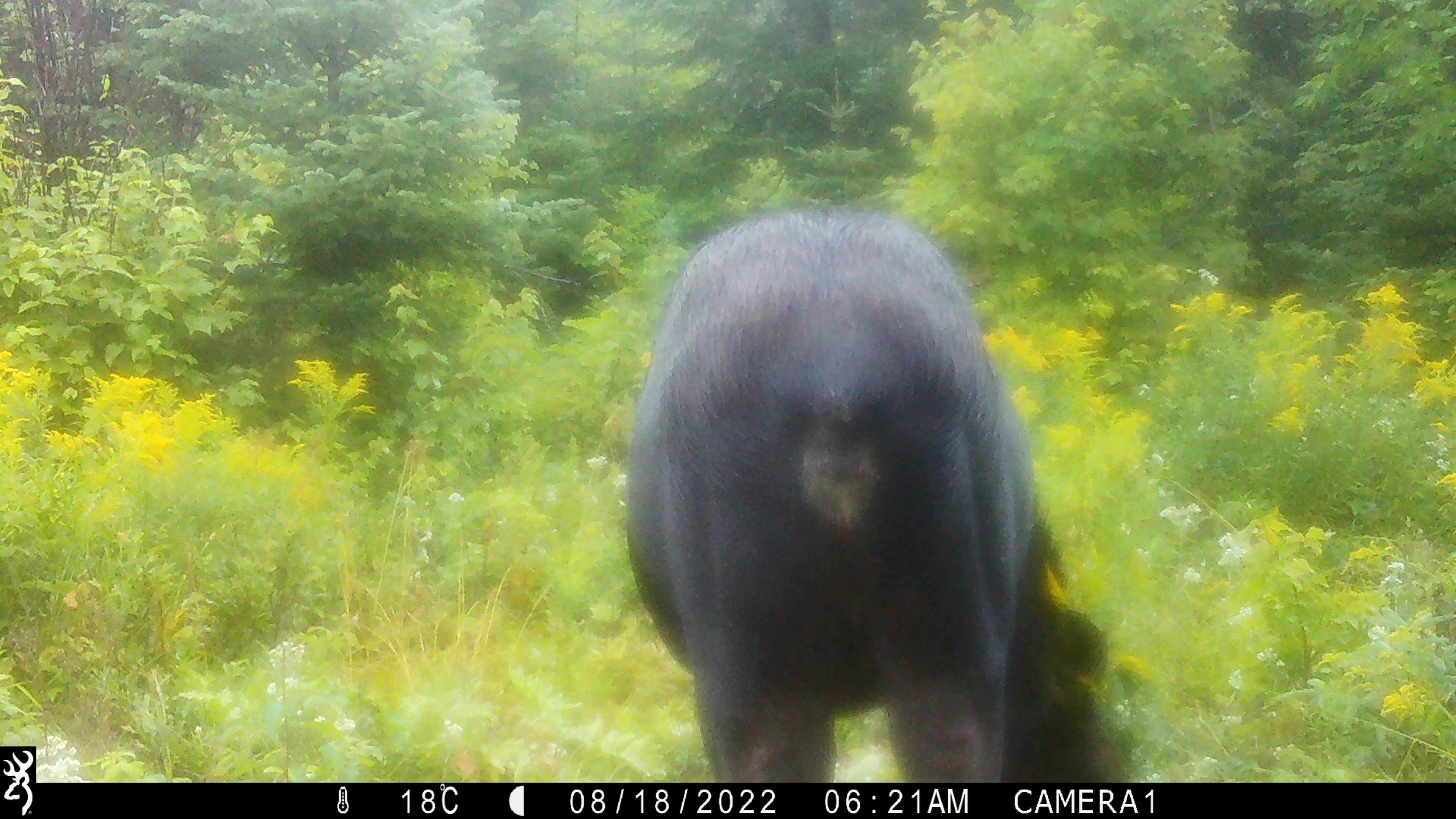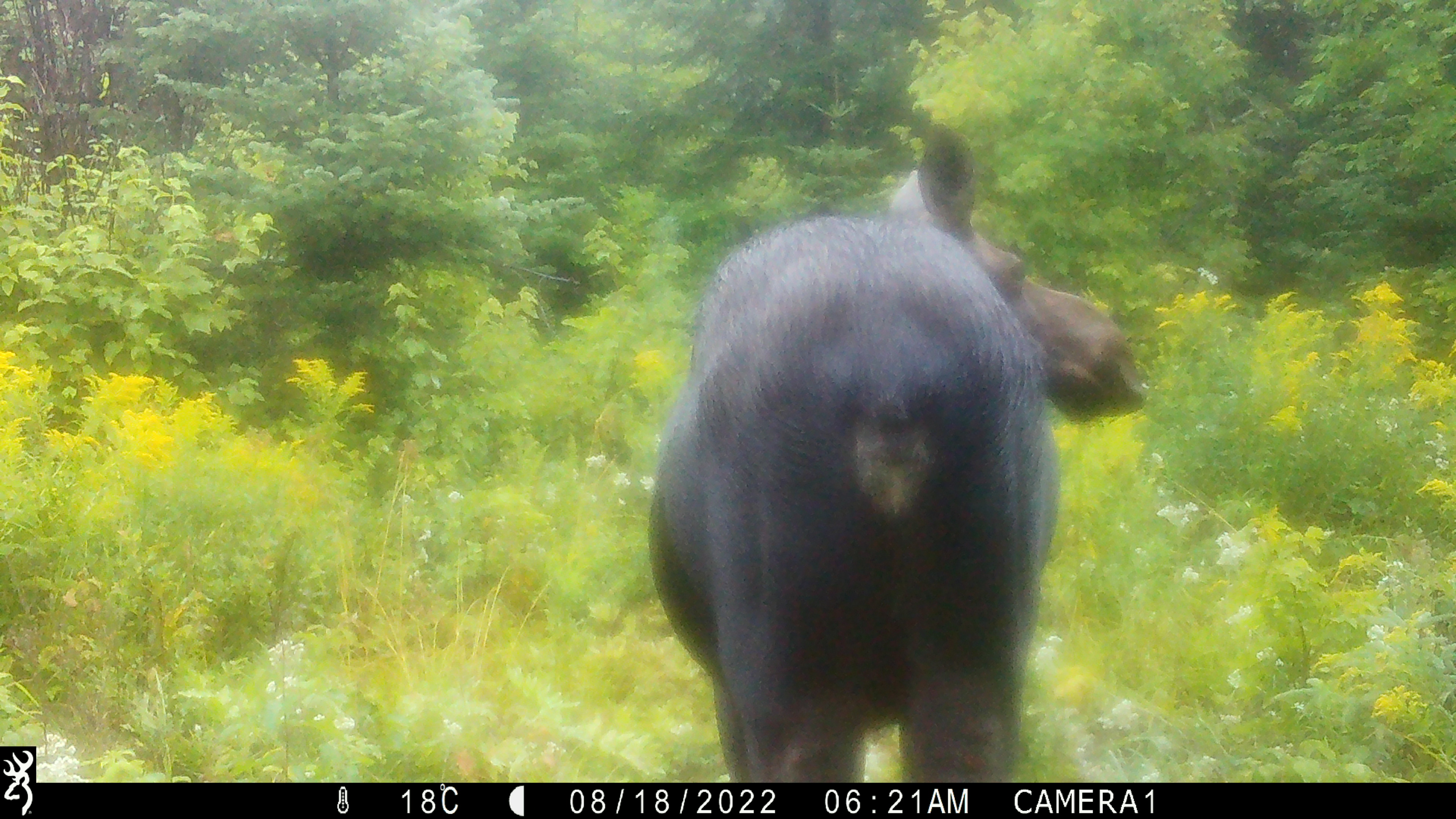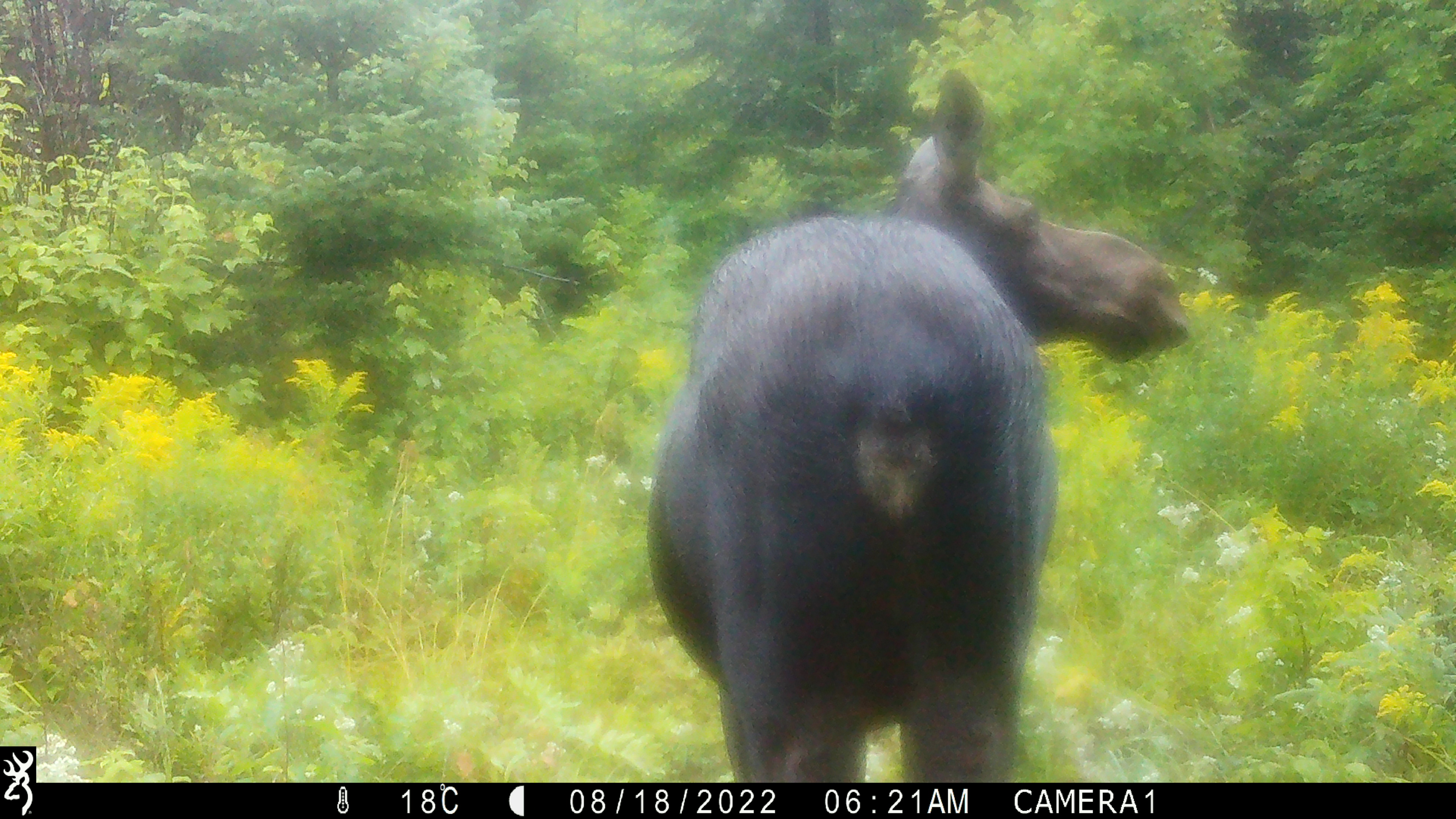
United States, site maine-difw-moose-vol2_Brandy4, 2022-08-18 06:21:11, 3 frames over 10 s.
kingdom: Animalia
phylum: Chordata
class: Mammalia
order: Artiodactyla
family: Cervidae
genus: Alces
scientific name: Alces alces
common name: moose